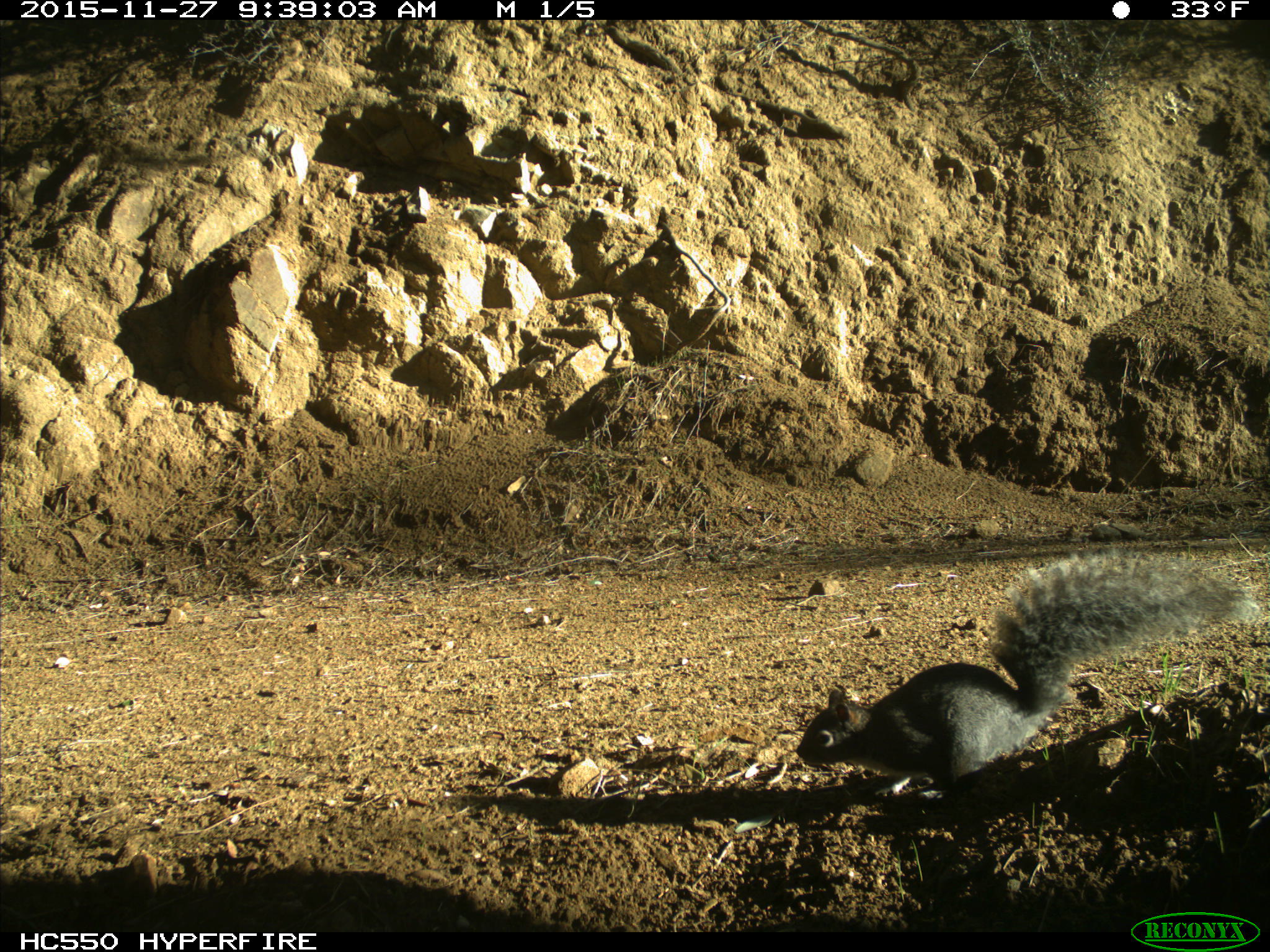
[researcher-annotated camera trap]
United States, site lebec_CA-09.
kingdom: Animalia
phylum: Chordata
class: Mammalia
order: Rodentia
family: Sciuridae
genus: Sciurus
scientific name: Sciurus carolinensis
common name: eastern gray squirrel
Sciurus carolinensis (eastern gray squirrel).